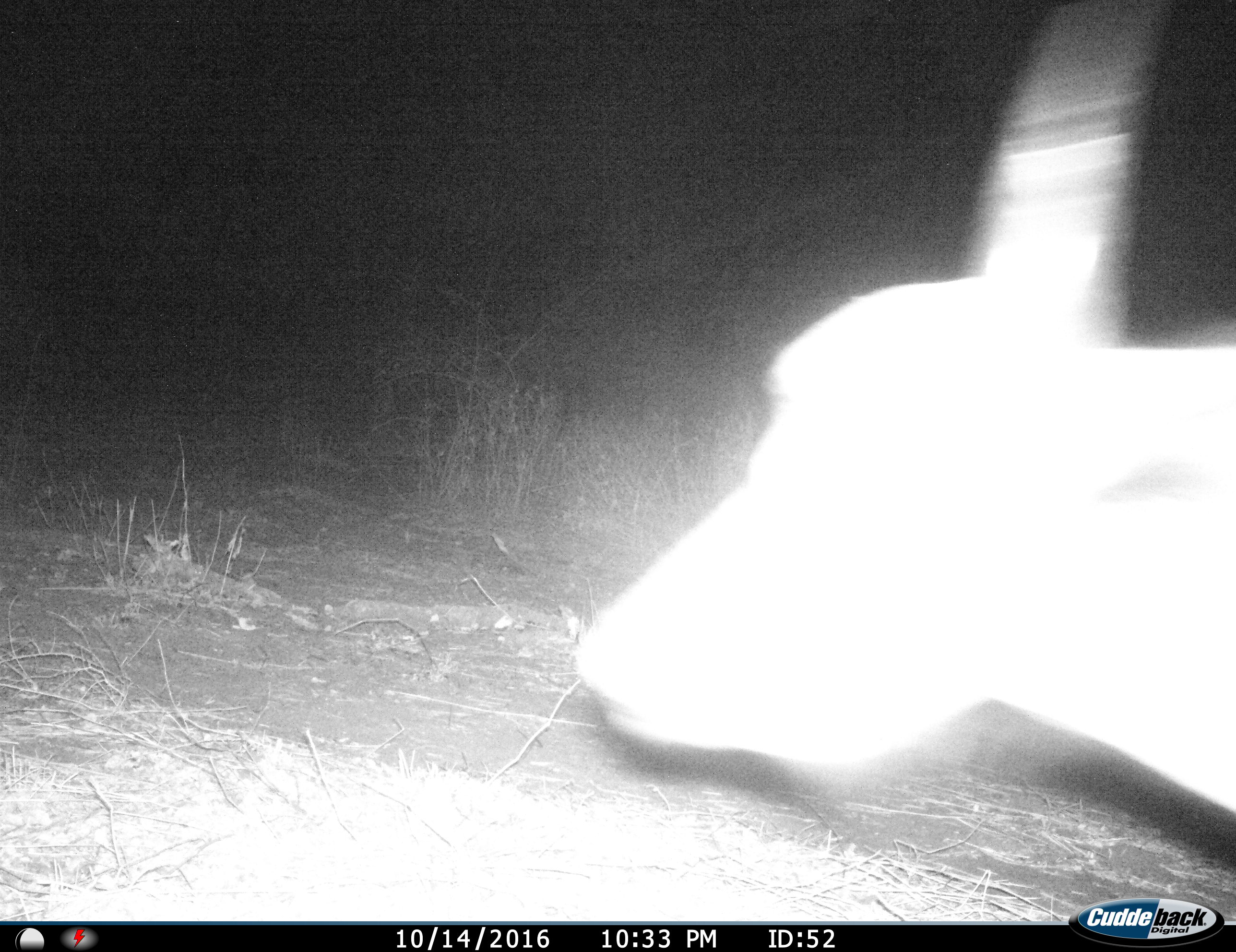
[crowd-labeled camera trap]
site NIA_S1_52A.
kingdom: Animalia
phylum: Chordata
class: Mammalia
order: Artiodactyla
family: Bovidae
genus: Syncerus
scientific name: Syncerus caffer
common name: african buffalo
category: buffalo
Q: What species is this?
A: Buffalo (african buffalo) (Syncerus caffer).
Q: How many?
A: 1.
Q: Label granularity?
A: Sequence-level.